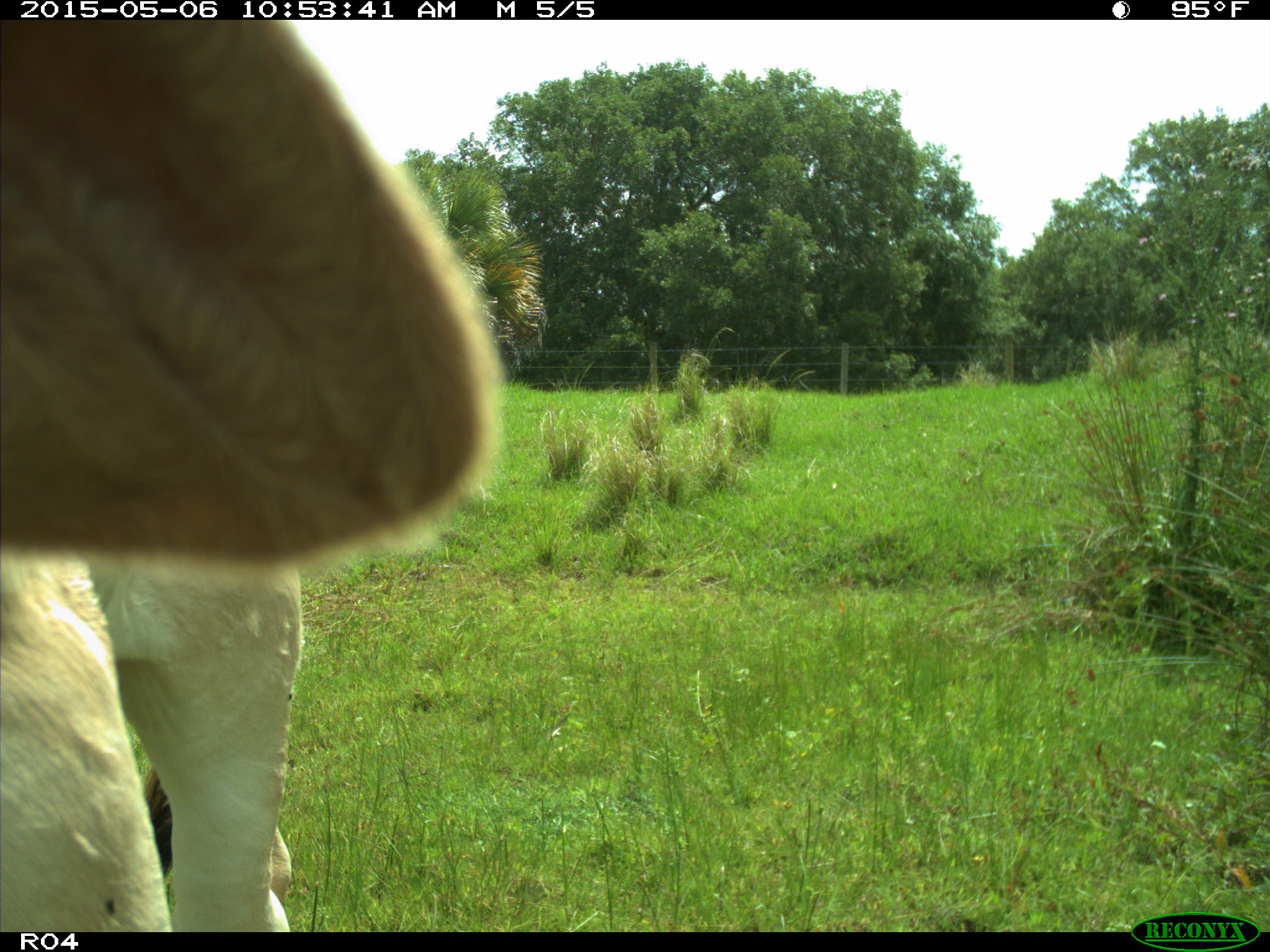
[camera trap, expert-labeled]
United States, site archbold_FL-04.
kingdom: Animalia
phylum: Chordata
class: Mammalia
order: Artiodactyla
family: Bovidae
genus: Bos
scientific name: Bos taurus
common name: domestic cow